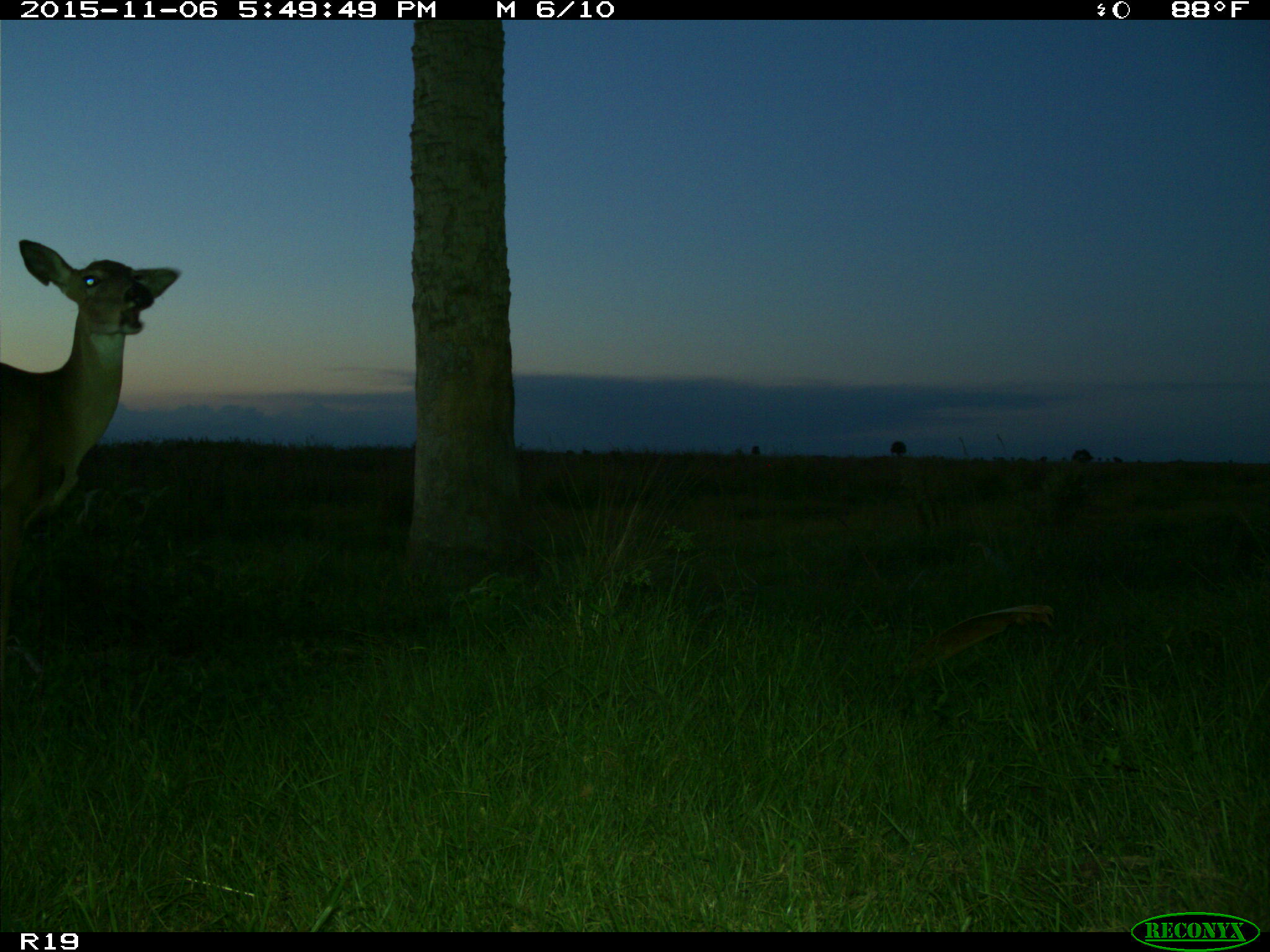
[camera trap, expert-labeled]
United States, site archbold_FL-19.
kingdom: Animalia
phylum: Chordata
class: Mammalia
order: Artiodactyla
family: Cervidae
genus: Odocoileus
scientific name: Odocoileus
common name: deer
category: unidentified deer